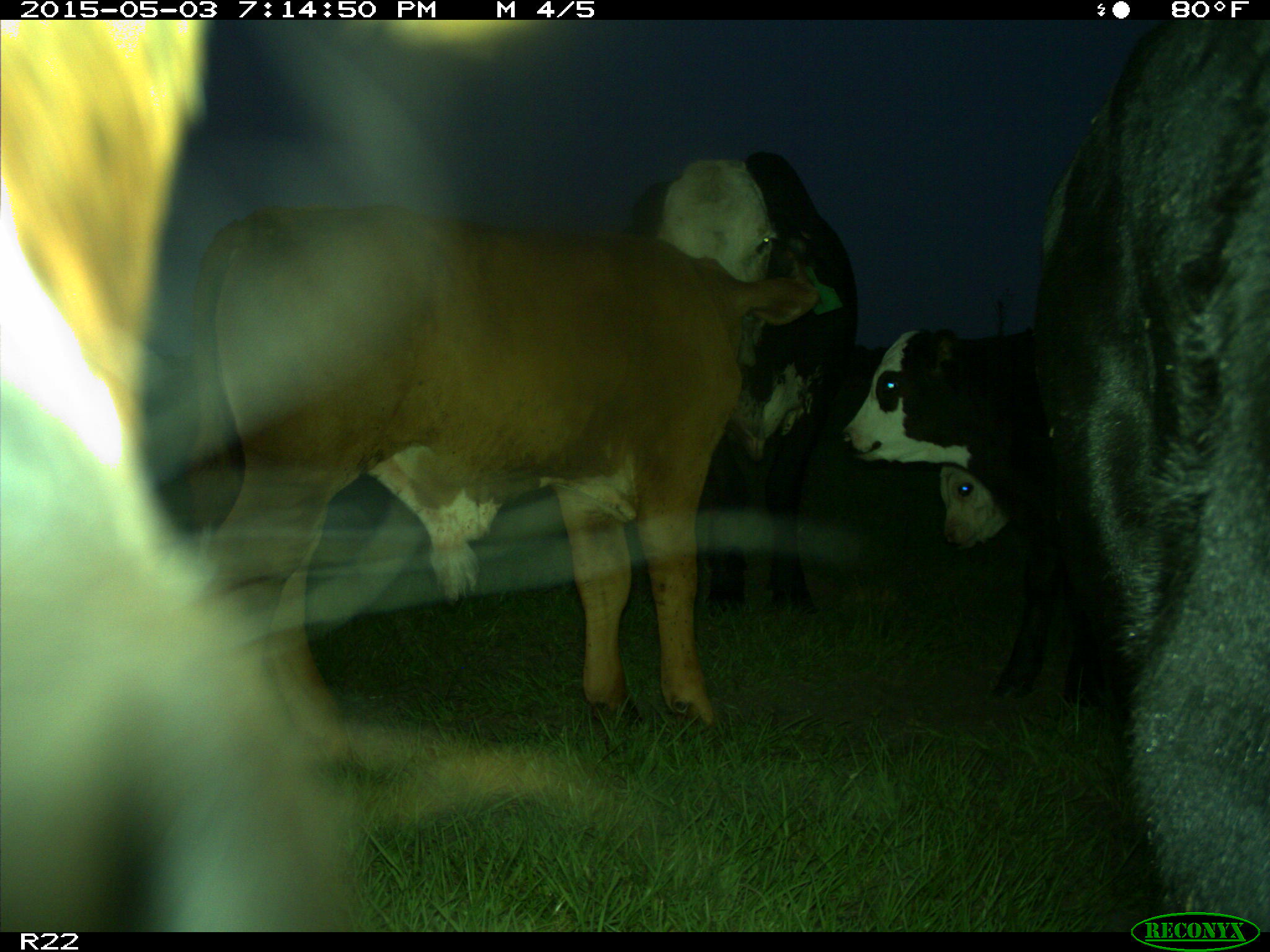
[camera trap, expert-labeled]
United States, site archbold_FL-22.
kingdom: Animalia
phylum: Chordata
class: Mammalia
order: Artiodactyla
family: Bovidae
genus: Bos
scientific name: Bos taurus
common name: domestic cow